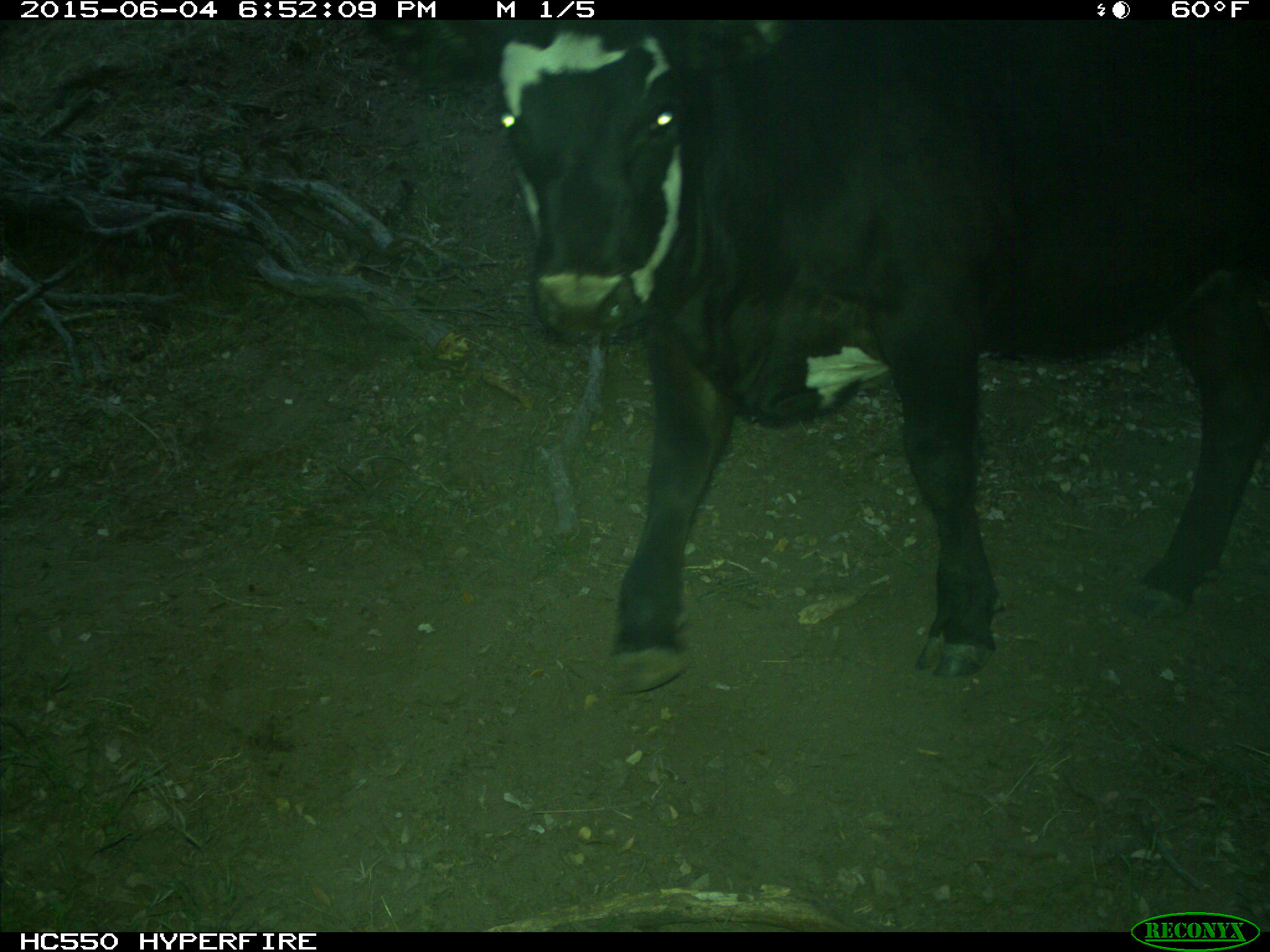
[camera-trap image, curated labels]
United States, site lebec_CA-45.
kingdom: Animalia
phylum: Chordata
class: Mammalia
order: Artiodactyla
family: Bovidae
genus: Bos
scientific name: Bos taurus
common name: domestic cow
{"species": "Bos taurus (domestic cow)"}